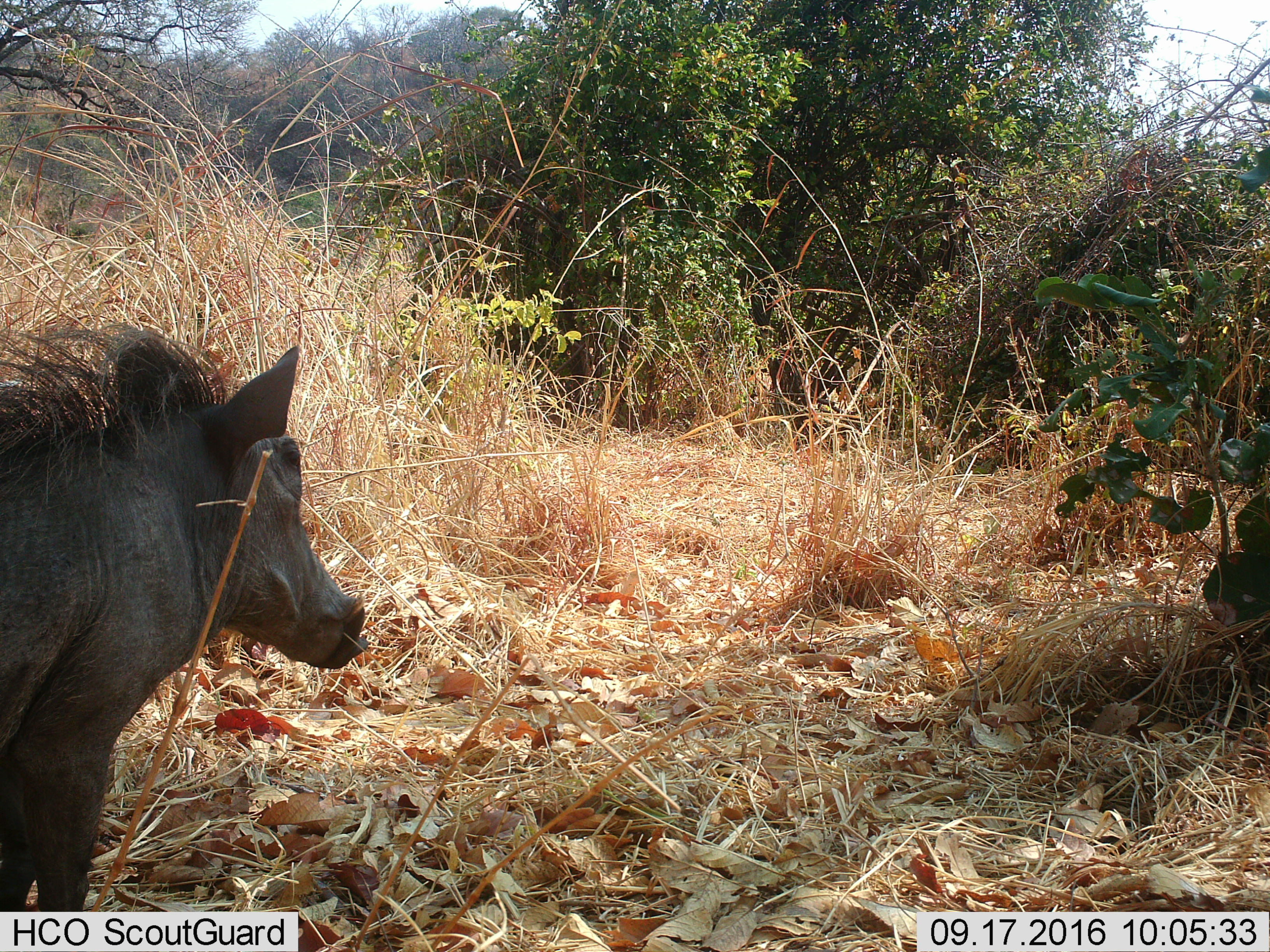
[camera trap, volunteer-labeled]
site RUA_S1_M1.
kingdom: Animalia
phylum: Chordata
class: Mammalia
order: Artiodactyla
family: Suidae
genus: Phacochoerus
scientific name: Phacochoerus africanus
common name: warthog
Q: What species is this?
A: Warthog (Phacochoerus africanus).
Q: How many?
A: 1.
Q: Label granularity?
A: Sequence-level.